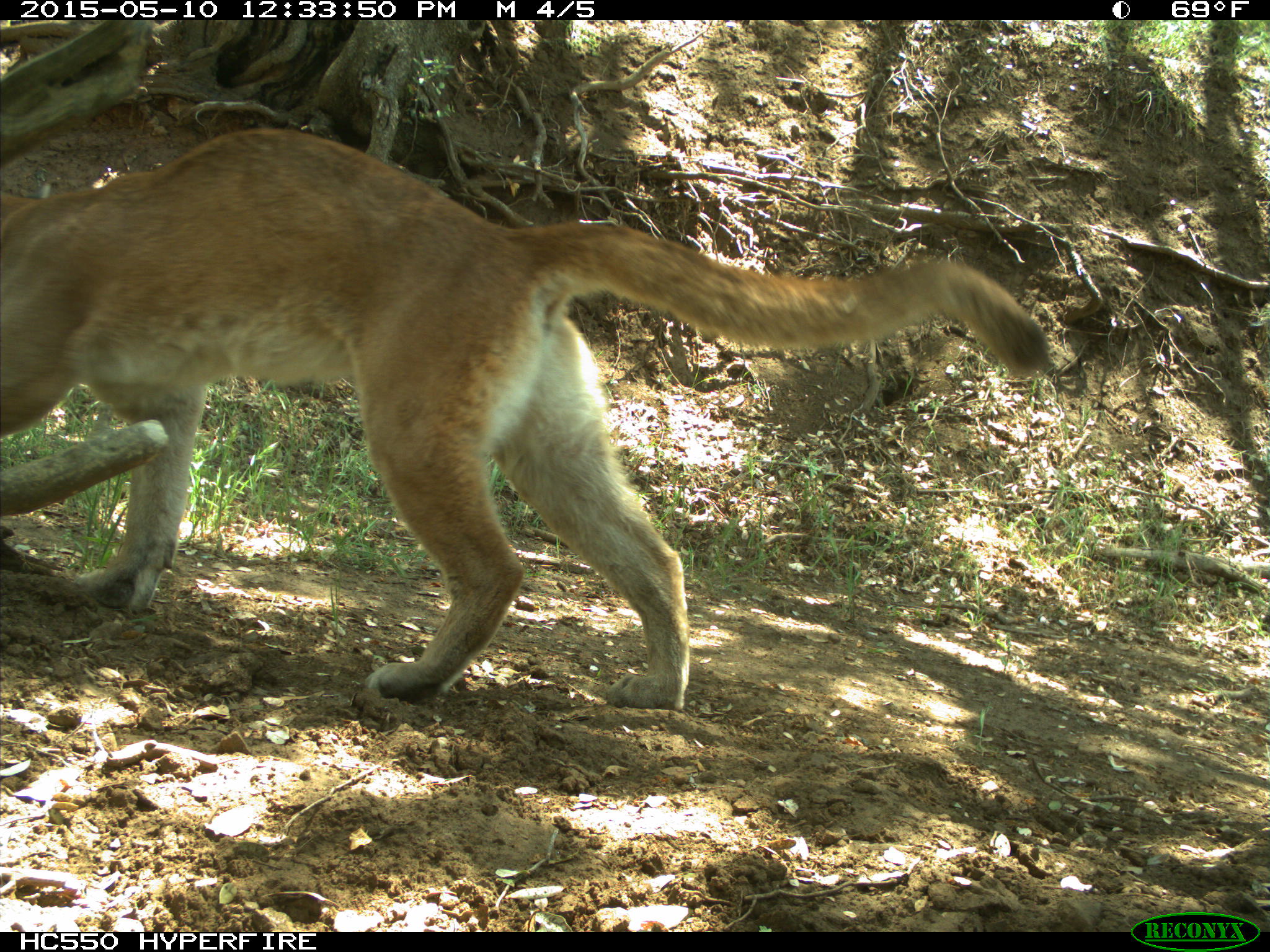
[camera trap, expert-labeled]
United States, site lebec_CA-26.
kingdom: Animalia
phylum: Chordata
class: Mammalia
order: Carnivora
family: Felidae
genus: Puma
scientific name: Puma concolor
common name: mountain lion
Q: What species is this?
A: Puma concolor (mountain lion).